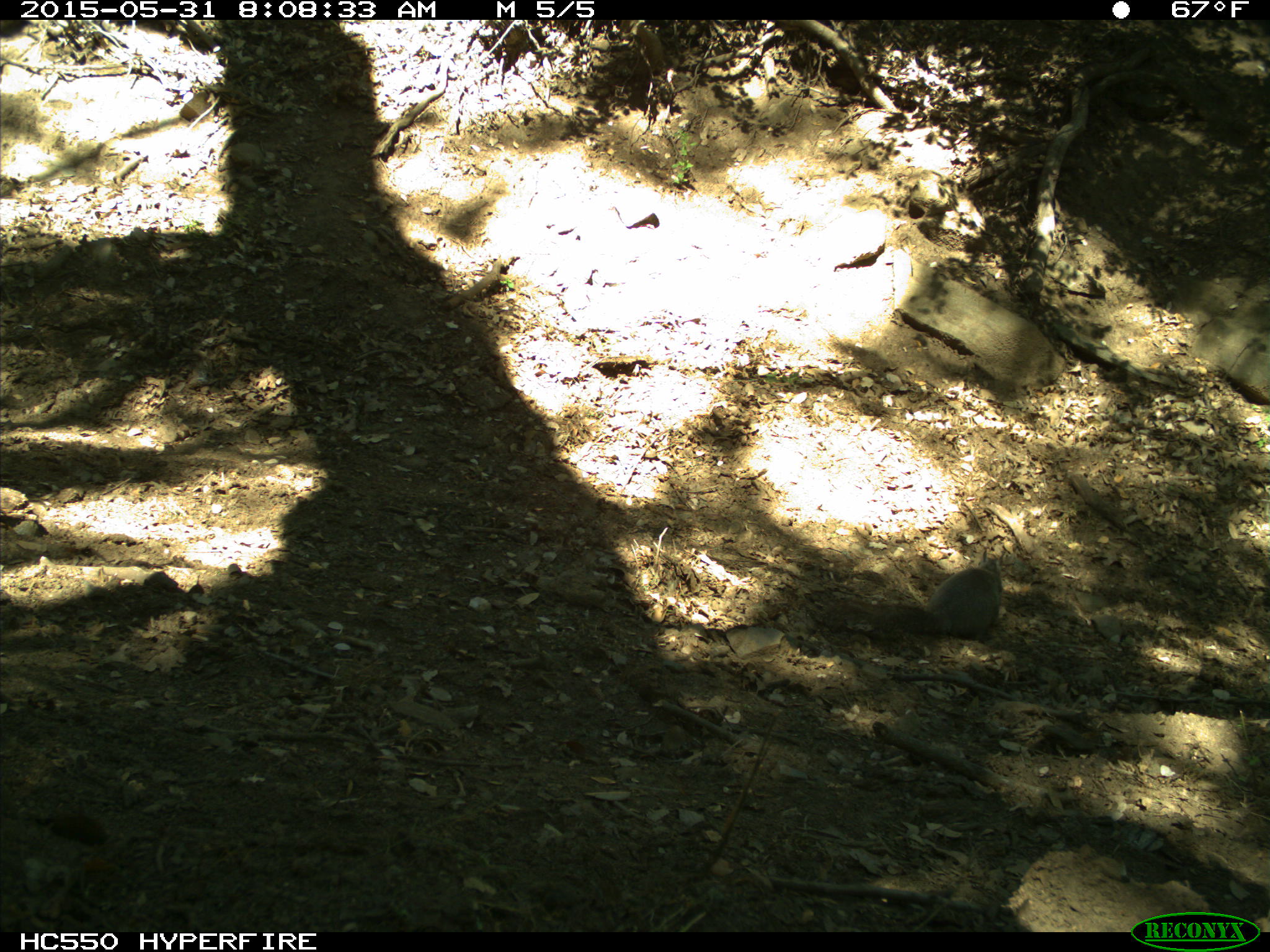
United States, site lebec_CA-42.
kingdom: Animalia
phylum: Chordata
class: Mammalia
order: Rodentia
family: Sciuridae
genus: Sciurus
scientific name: Sciurus carolinensis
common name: eastern gray squirrel